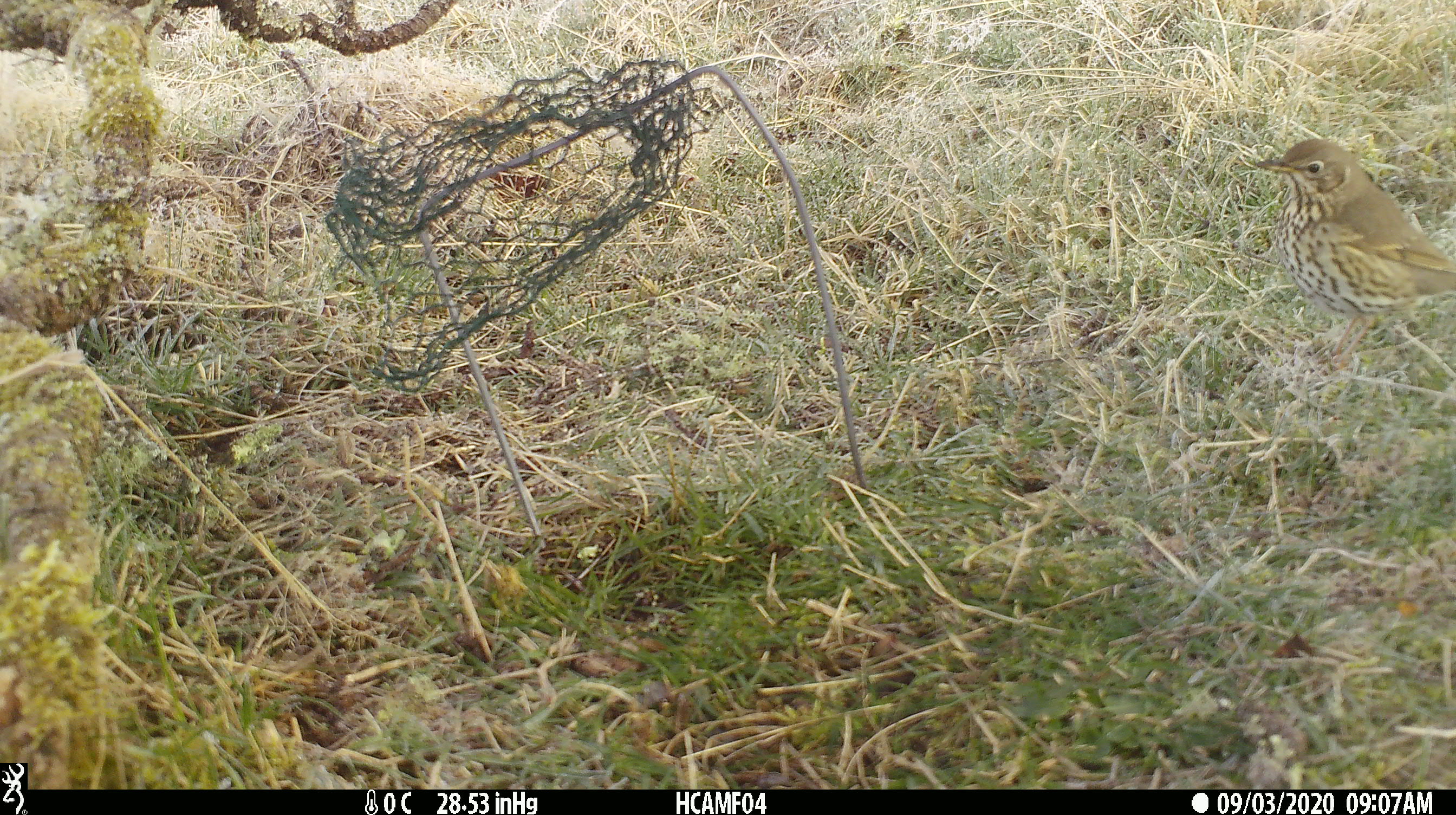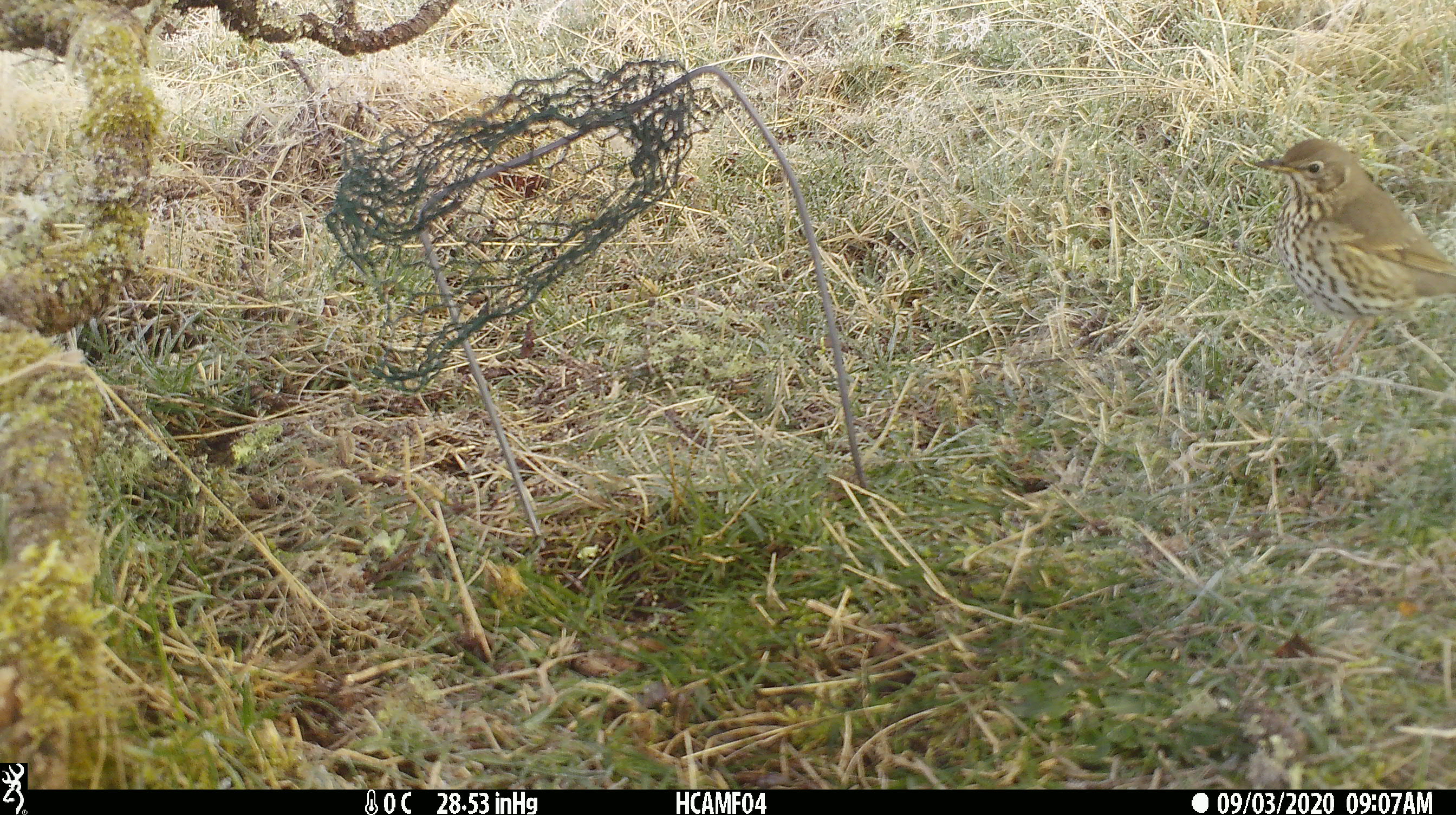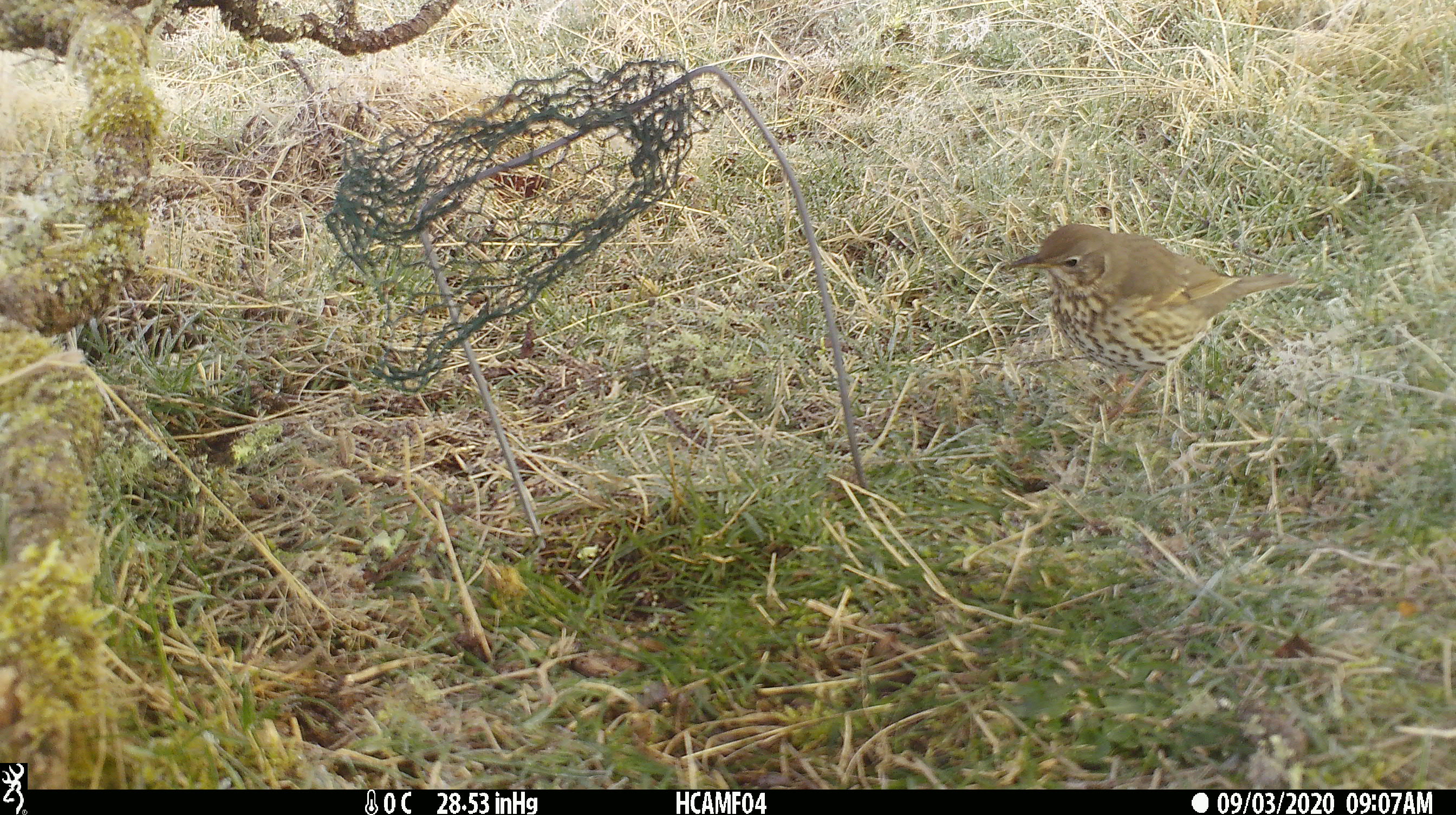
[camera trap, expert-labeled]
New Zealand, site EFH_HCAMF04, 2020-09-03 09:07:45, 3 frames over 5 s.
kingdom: Animalia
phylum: Chordata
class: Aves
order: Passeriformes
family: Turdidae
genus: Turdus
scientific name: Turdus philomelos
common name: song thrush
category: thrush